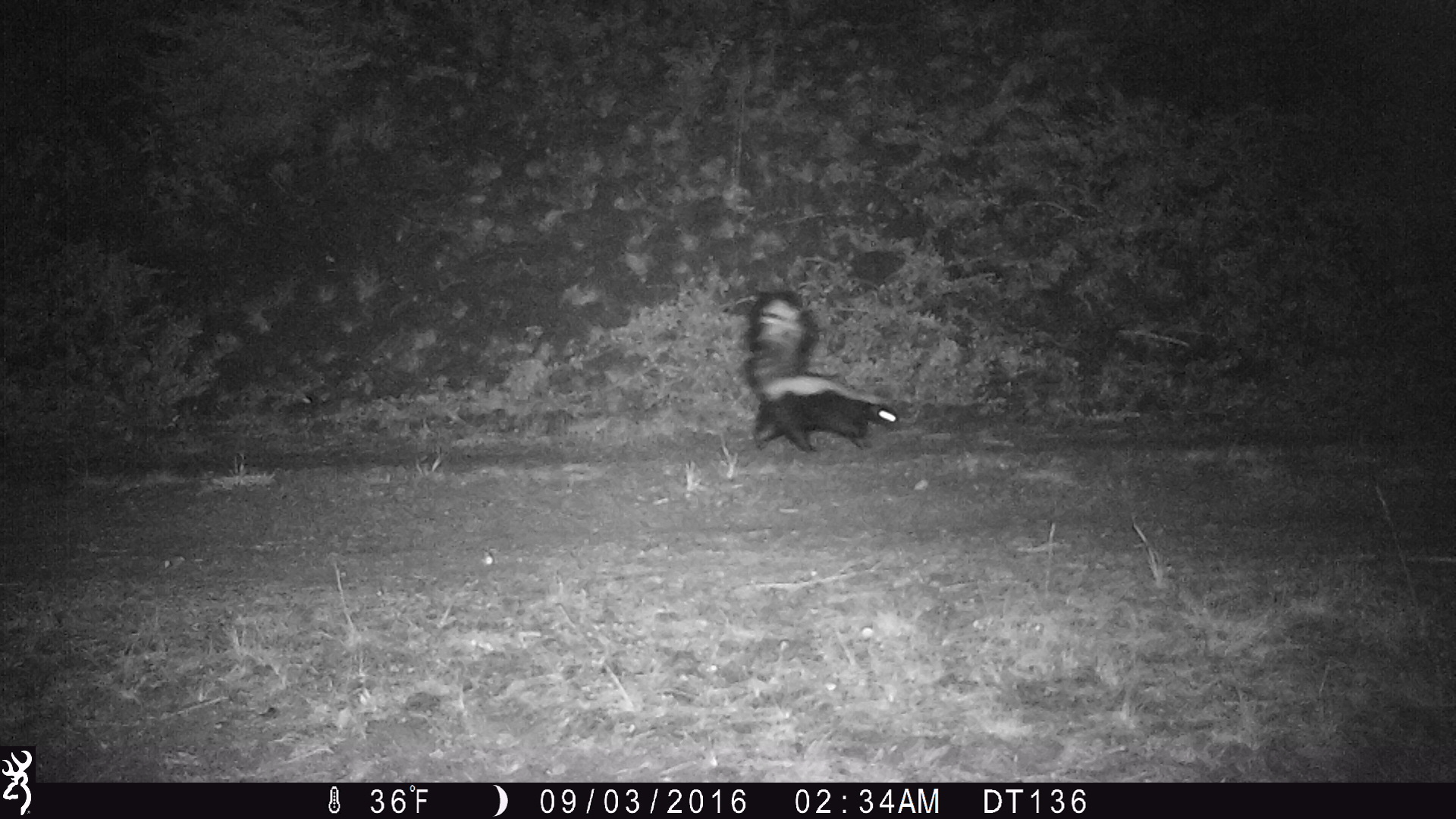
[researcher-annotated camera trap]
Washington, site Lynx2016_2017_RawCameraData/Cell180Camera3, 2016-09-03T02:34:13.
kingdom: Animalia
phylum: Chordata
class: Mammalia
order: Carnivora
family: Mephitidae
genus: Mephitis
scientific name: Mephitis mephitis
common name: striped skunk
Mephitis mephitis (striped skunk). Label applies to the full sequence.